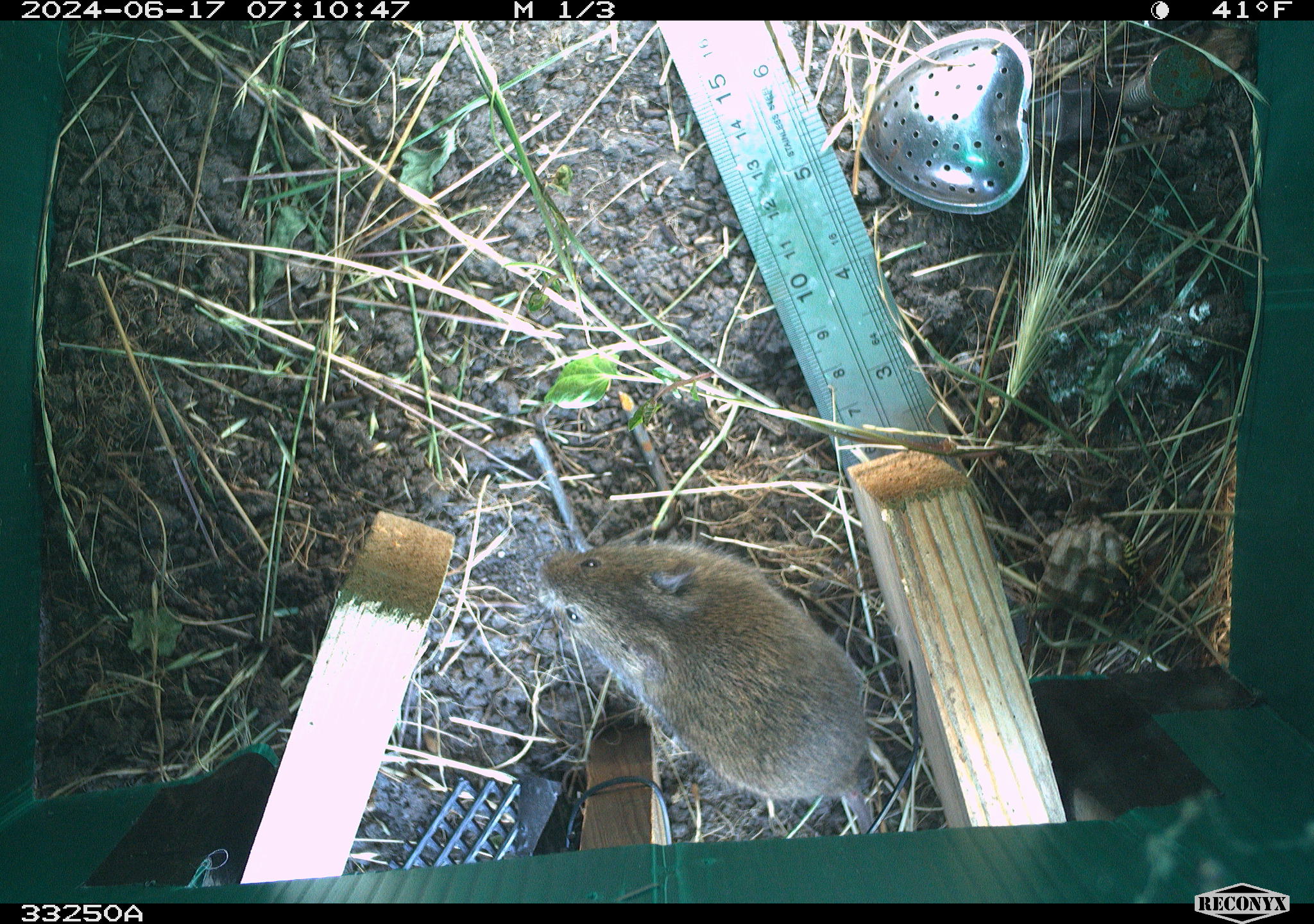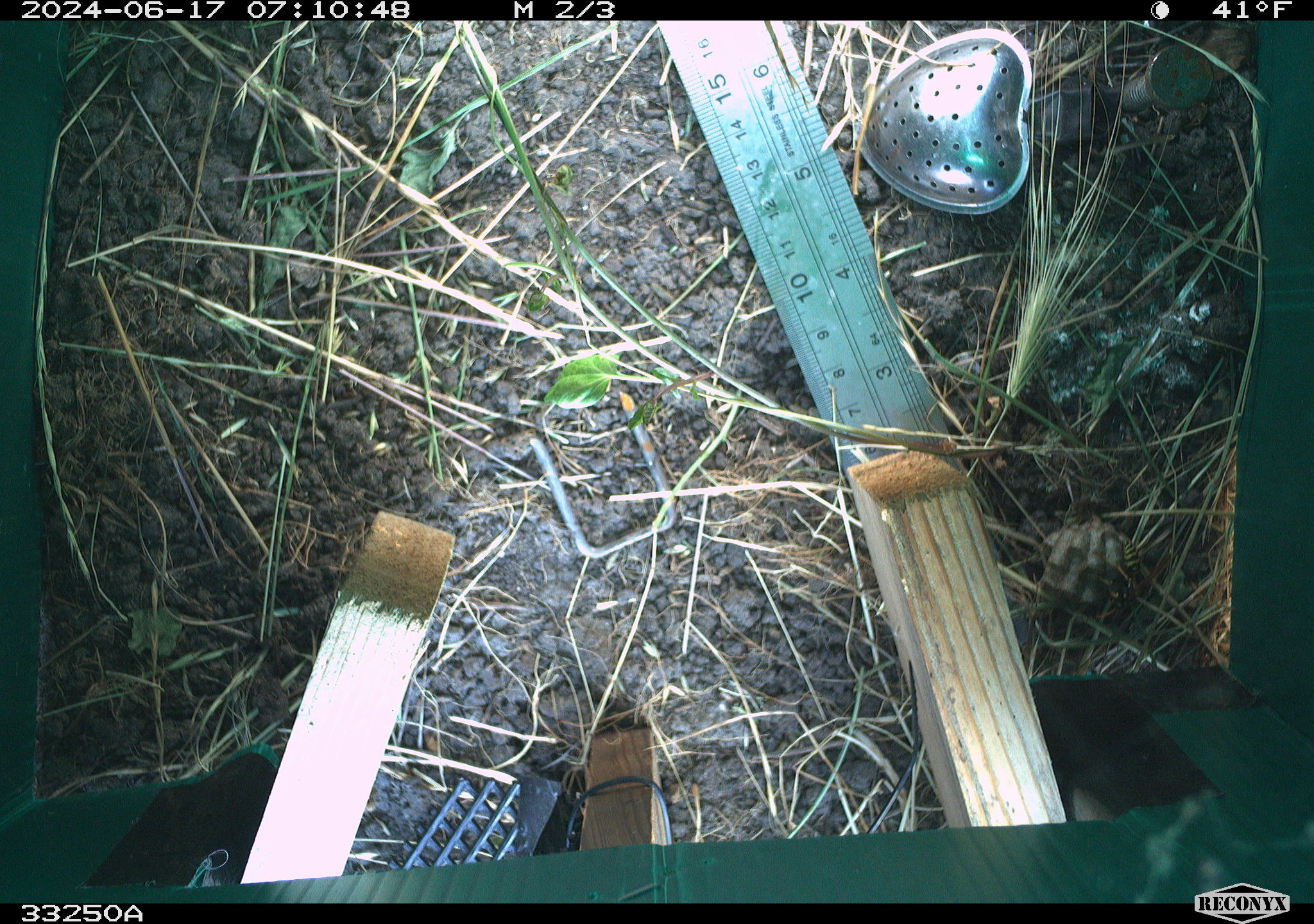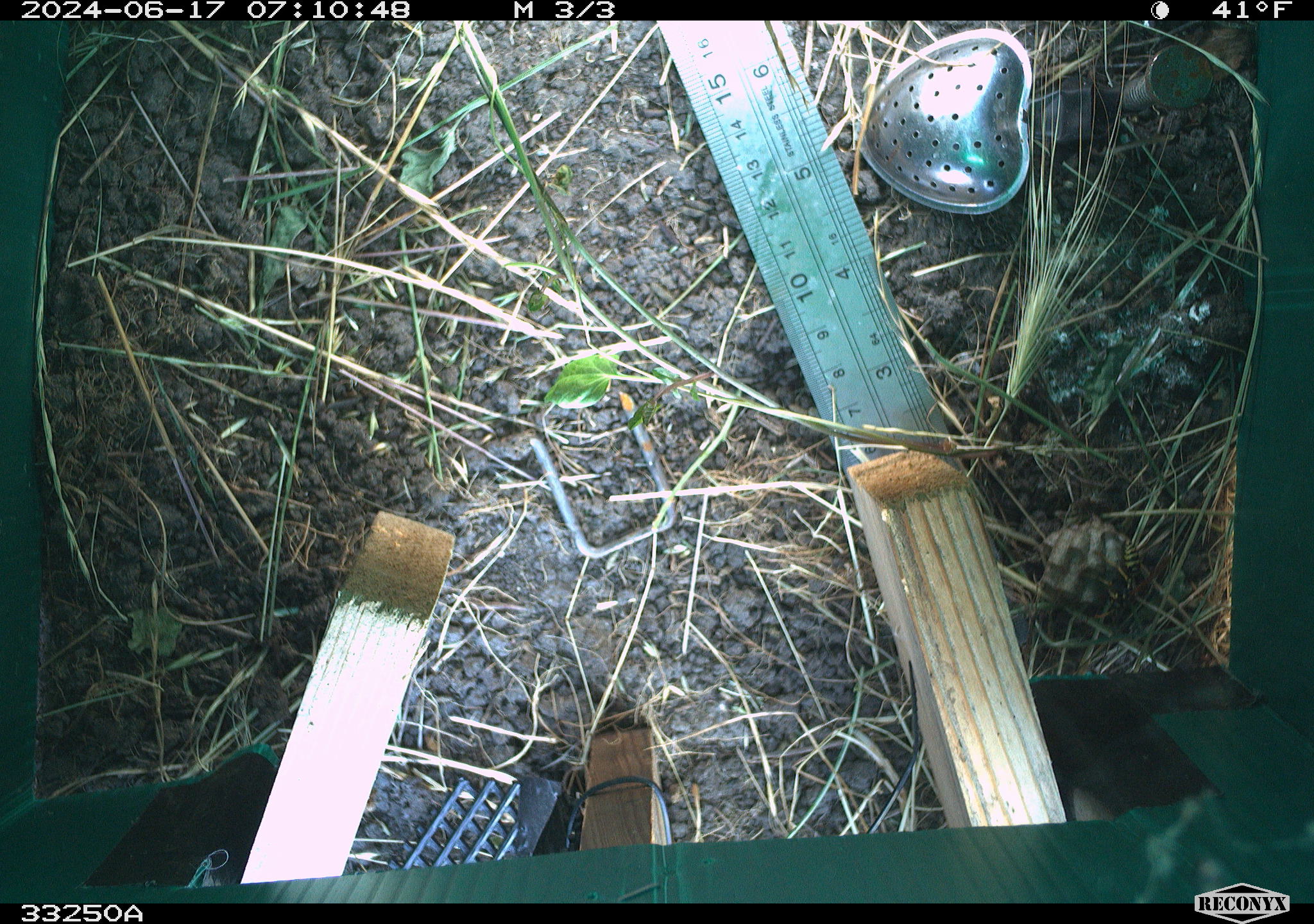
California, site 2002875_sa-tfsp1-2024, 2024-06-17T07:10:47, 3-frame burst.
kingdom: Animalia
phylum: Chordata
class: Mammalia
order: Rodentia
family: Cricetidae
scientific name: Arvicolinae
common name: voles, lemmings, and muskrats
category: arvicolinae subfamily